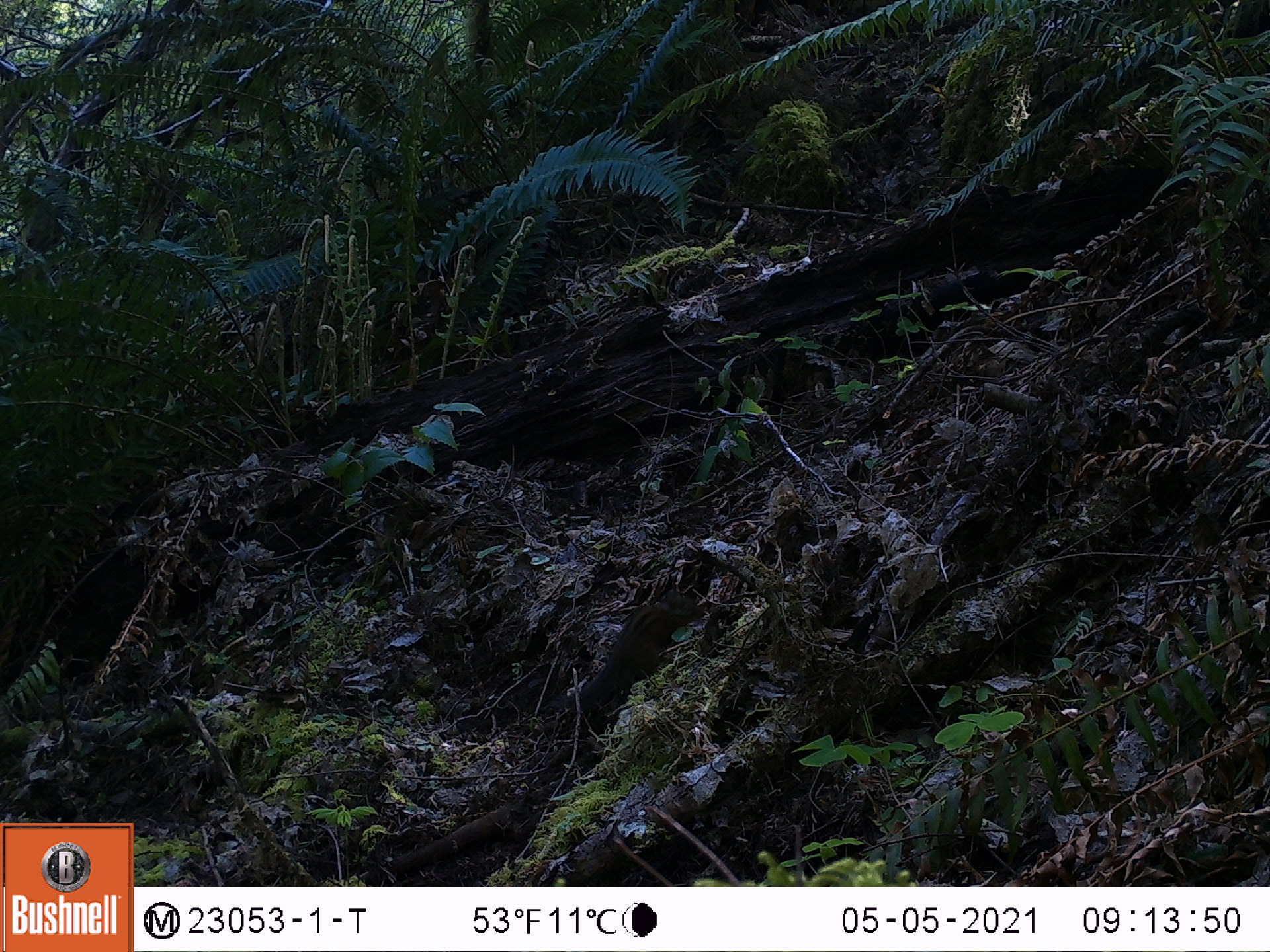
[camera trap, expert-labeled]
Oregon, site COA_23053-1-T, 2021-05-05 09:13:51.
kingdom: Animalia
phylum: Chordata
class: Mammalia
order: Rodentia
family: Sciuridae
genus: Neotamias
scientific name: Neotamias townsendii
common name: townsend's chipmunk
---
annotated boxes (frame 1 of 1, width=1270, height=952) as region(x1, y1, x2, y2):
townsend's chipmunk: region(564, 585, 710, 716)